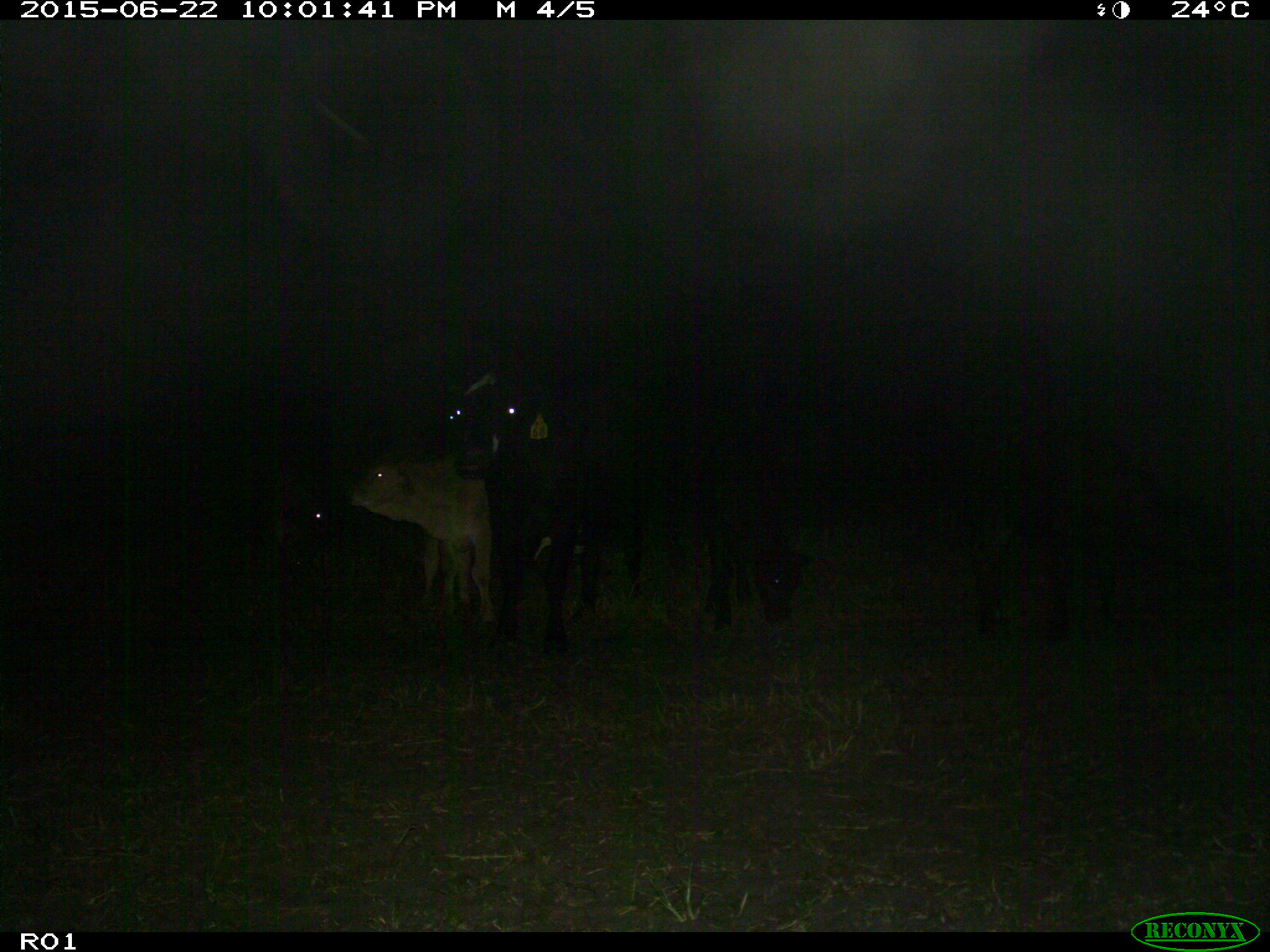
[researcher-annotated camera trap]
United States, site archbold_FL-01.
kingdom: Animalia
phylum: Chordata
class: Mammalia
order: Artiodactyla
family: Bovidae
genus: Bos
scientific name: Bos taurus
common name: domestic cow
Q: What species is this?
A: Bos taurus (domestic cow).